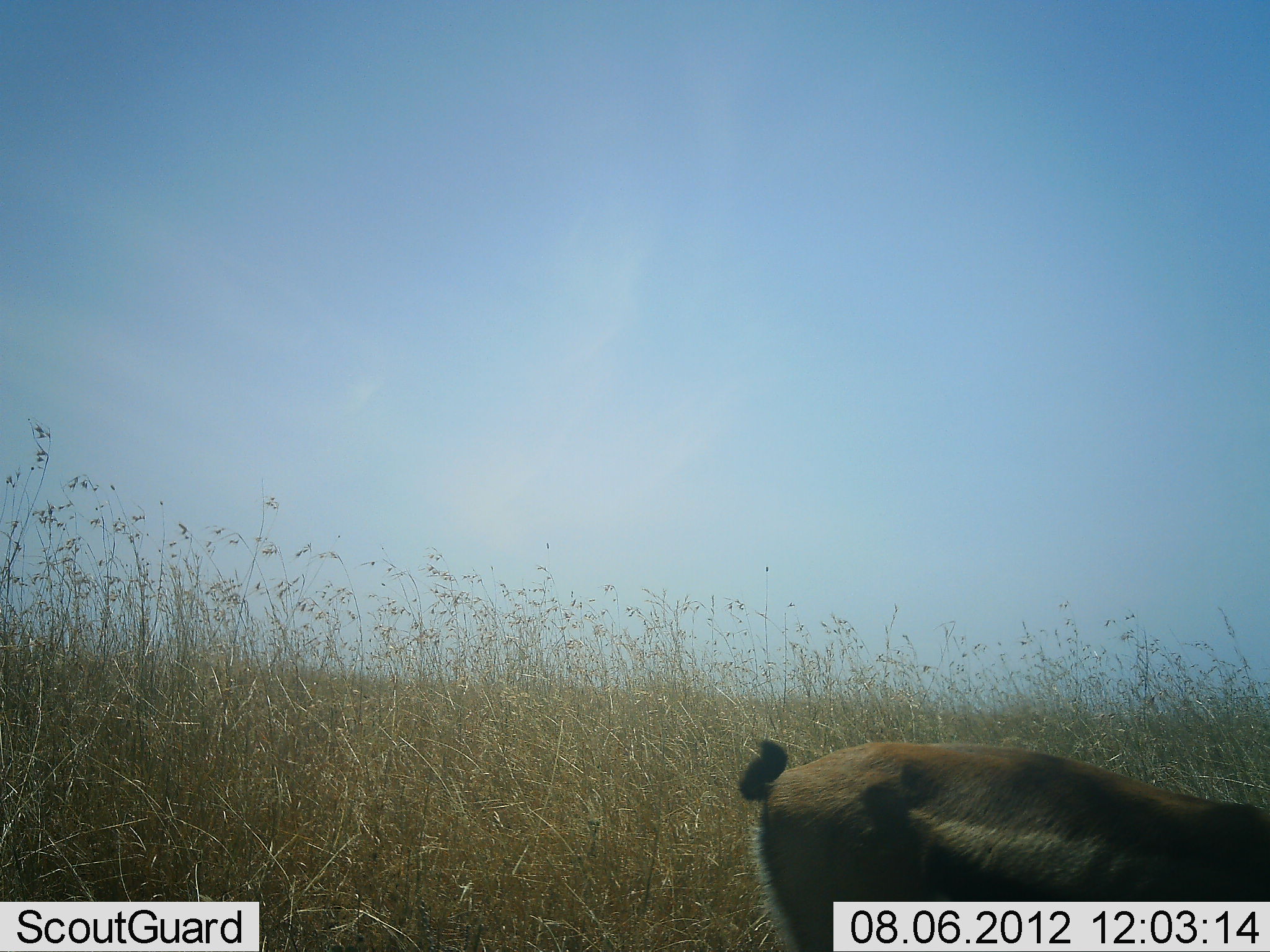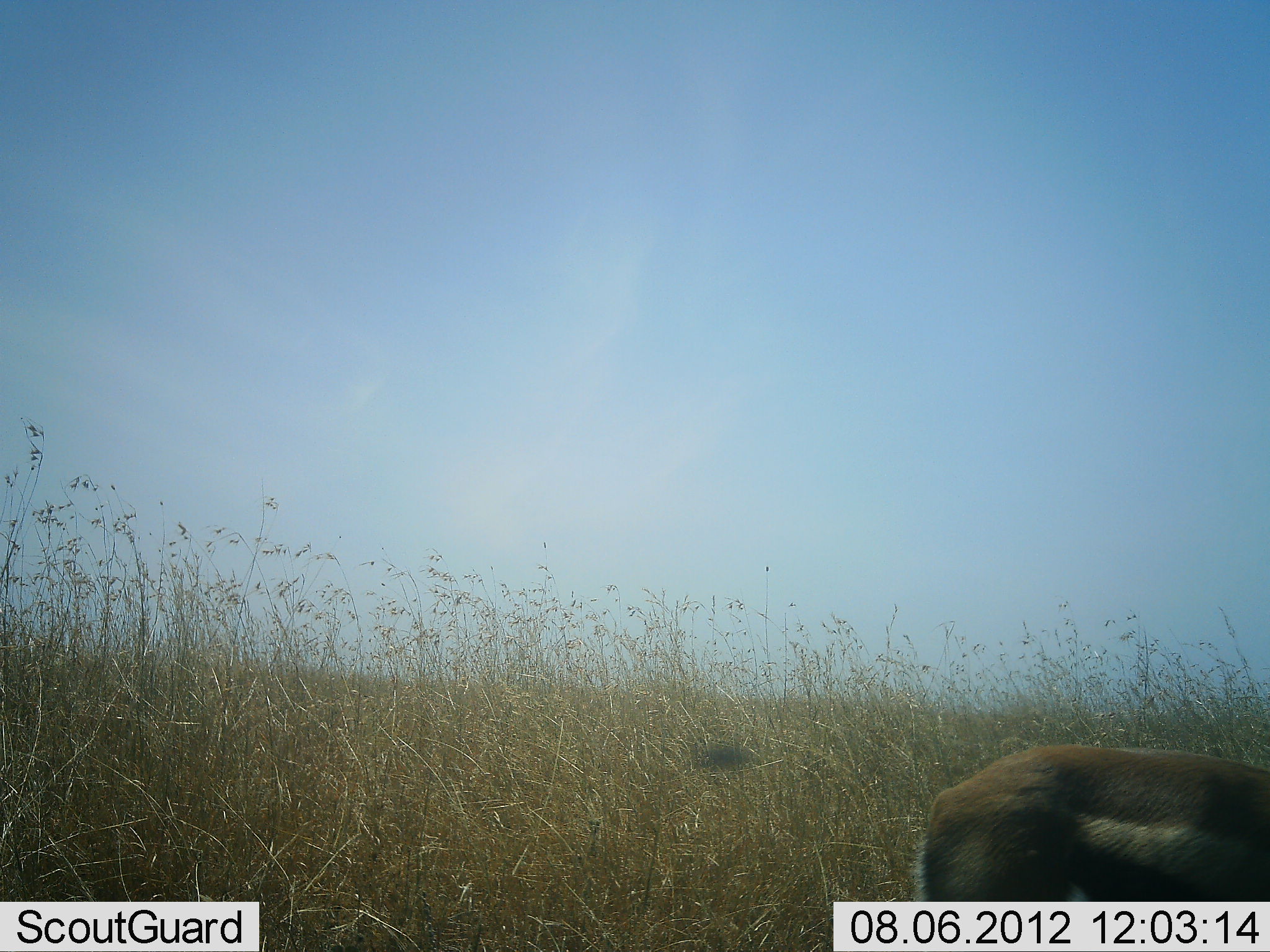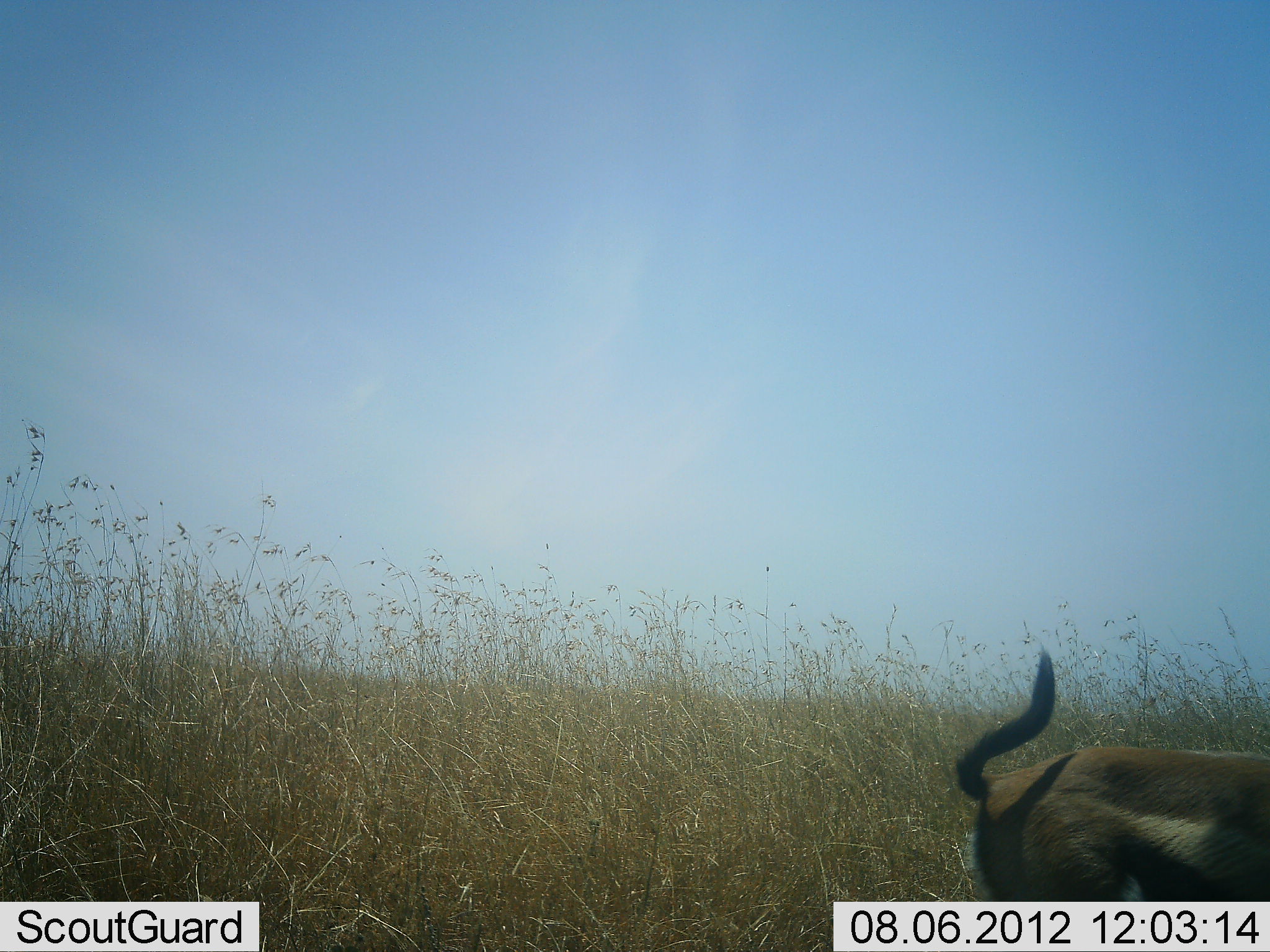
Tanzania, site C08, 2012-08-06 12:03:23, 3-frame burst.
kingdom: Animalia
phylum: Chordata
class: Mammalia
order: Artiodactyla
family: Bovidae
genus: Eudorcas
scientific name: Eudorcas thomsonii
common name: thomson's gazelle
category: gazellethomsons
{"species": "gazellethomsons (thomson's gazelle) (Eudorcas thomsonii)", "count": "1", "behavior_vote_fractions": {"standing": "40%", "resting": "0%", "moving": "40%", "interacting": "0%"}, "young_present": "0%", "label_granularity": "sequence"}